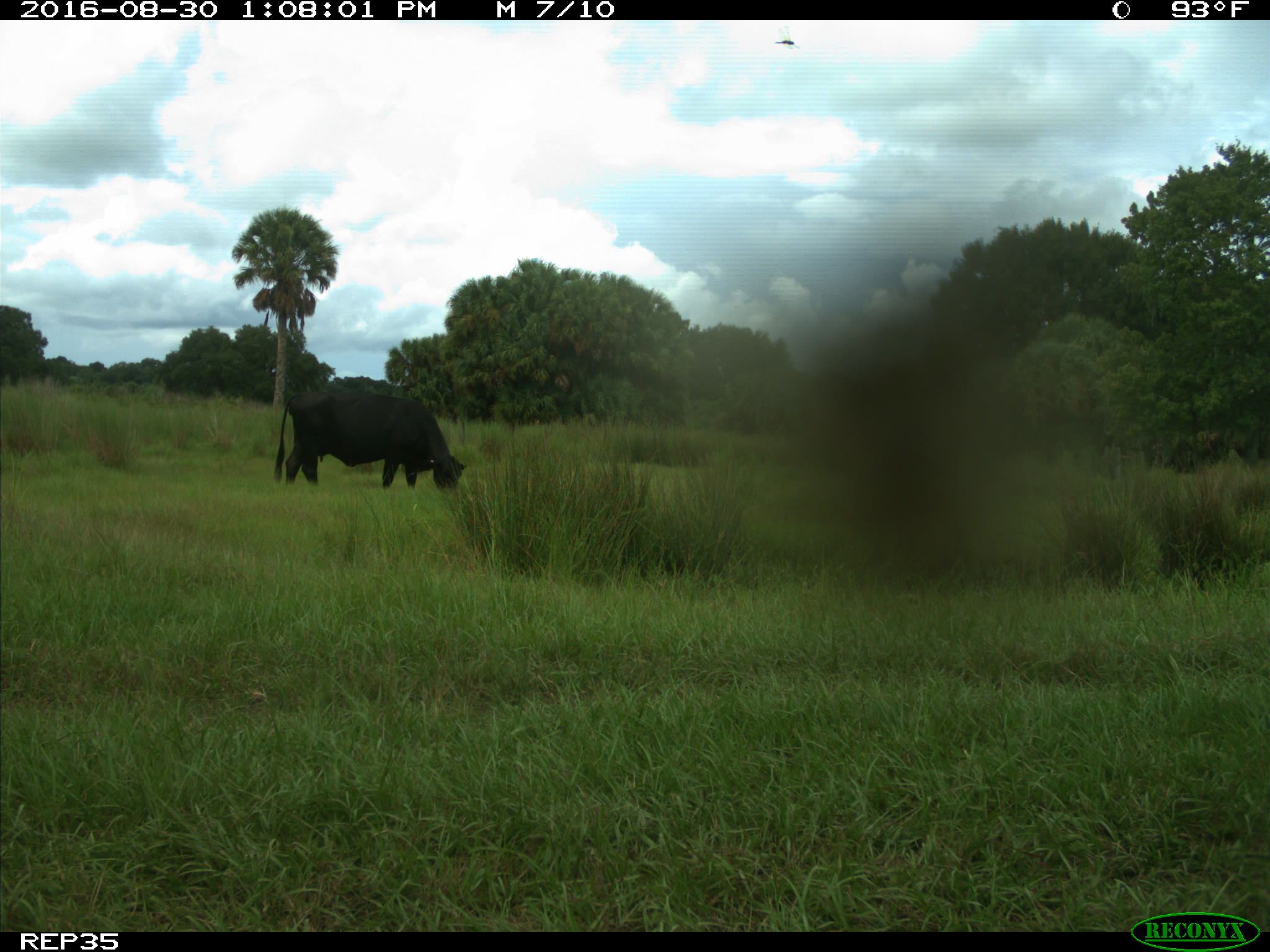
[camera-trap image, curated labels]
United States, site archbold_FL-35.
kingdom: Animalia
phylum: Chordata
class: Mammalia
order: Artiodactyla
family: Bovidae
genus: Bos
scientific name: Bos taurus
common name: domestic cow